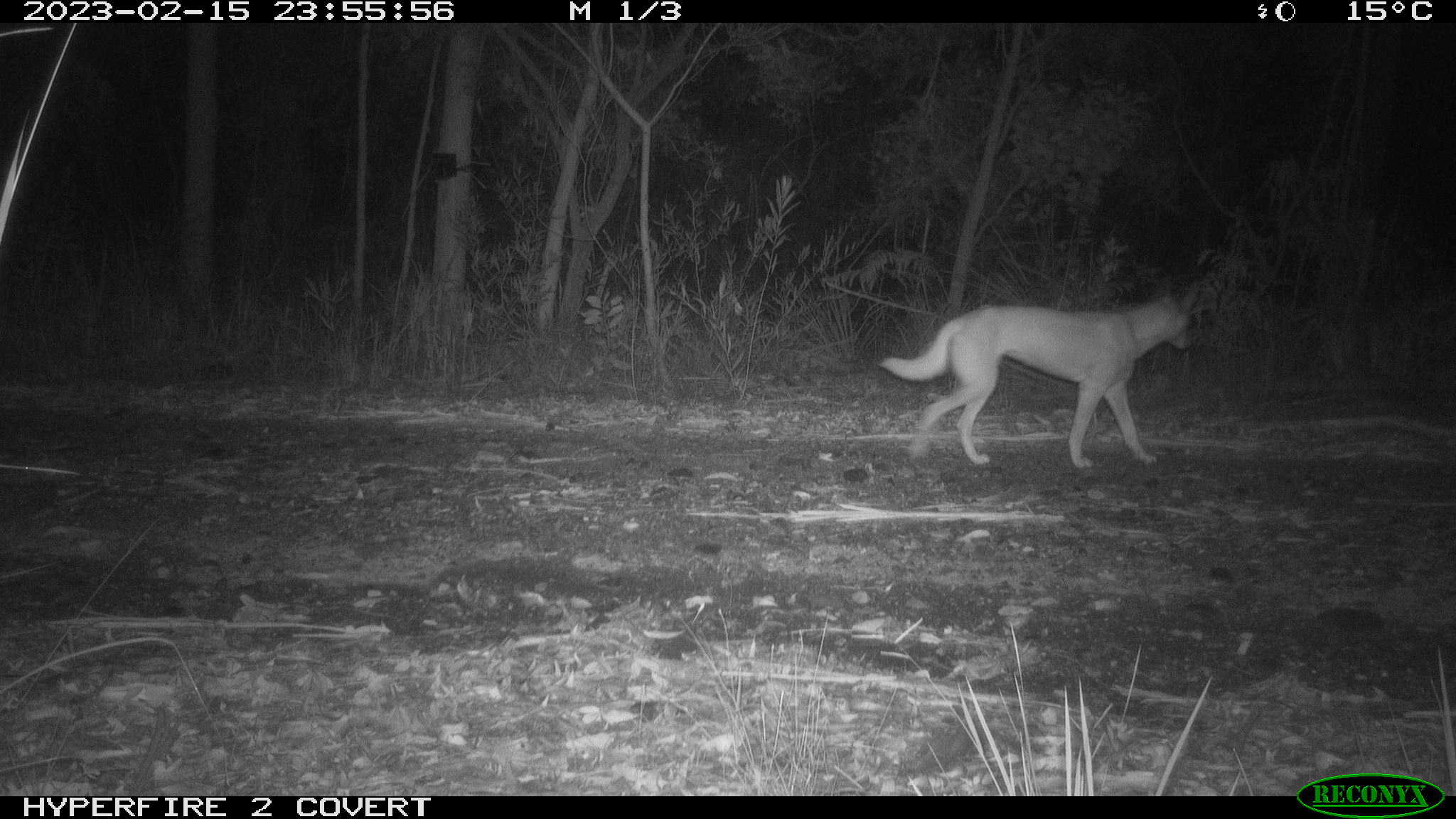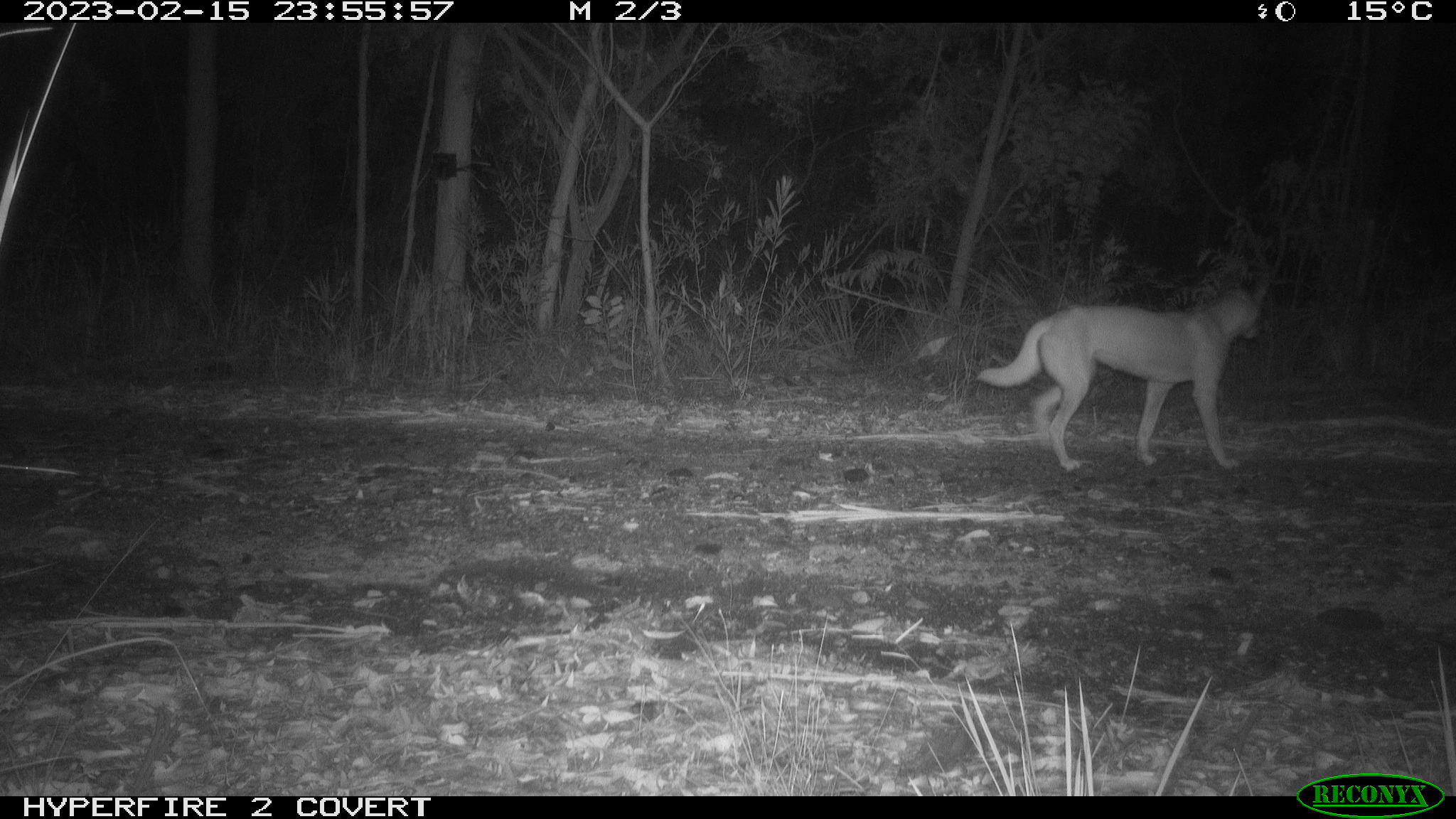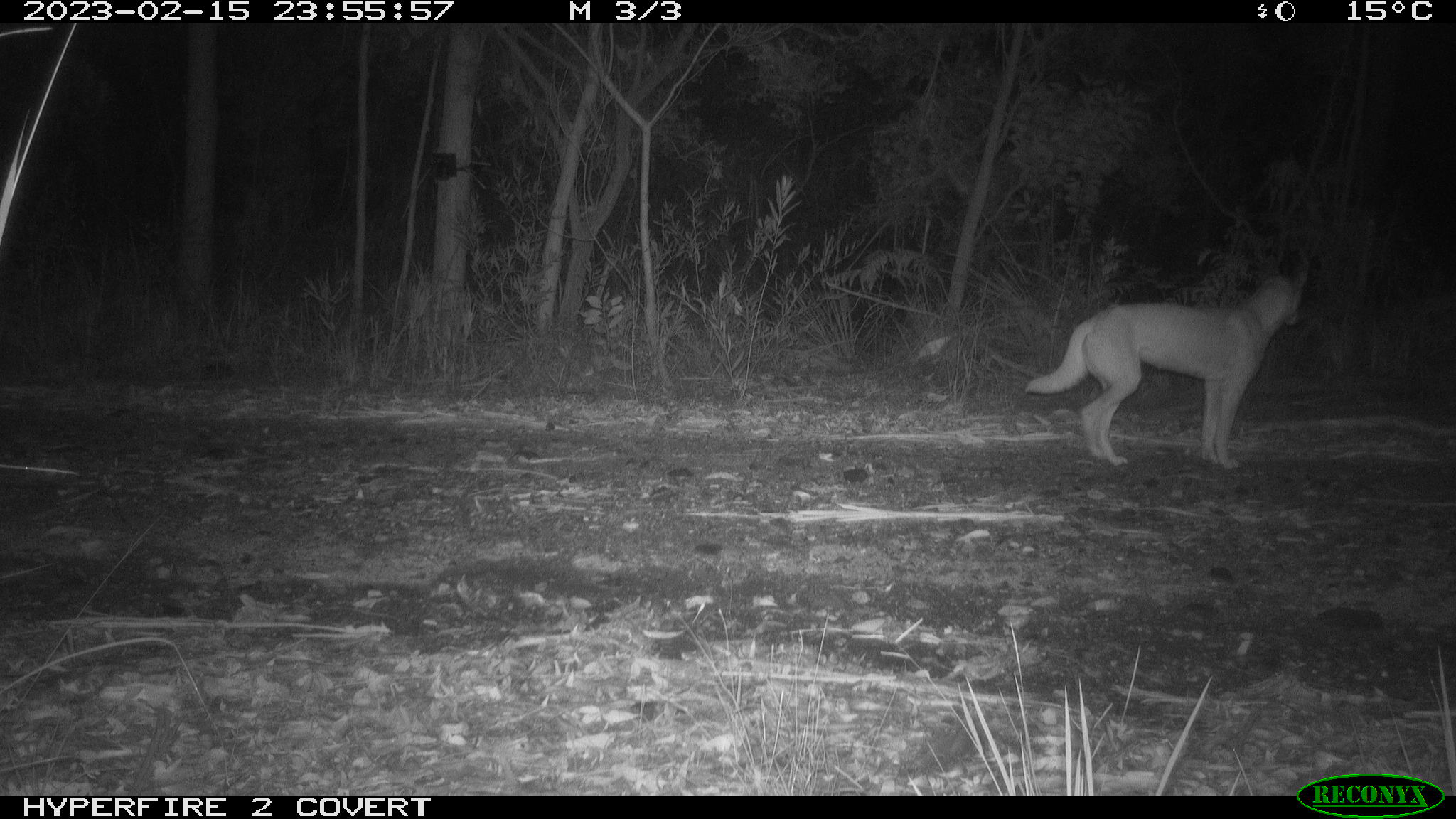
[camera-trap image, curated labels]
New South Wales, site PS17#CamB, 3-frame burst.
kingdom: Animalia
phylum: Chordata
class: Mammalia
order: Carnivora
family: Canidae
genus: Canis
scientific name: Canis familiaris dingo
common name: dingo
Dingo (Canis familiaris dingo).